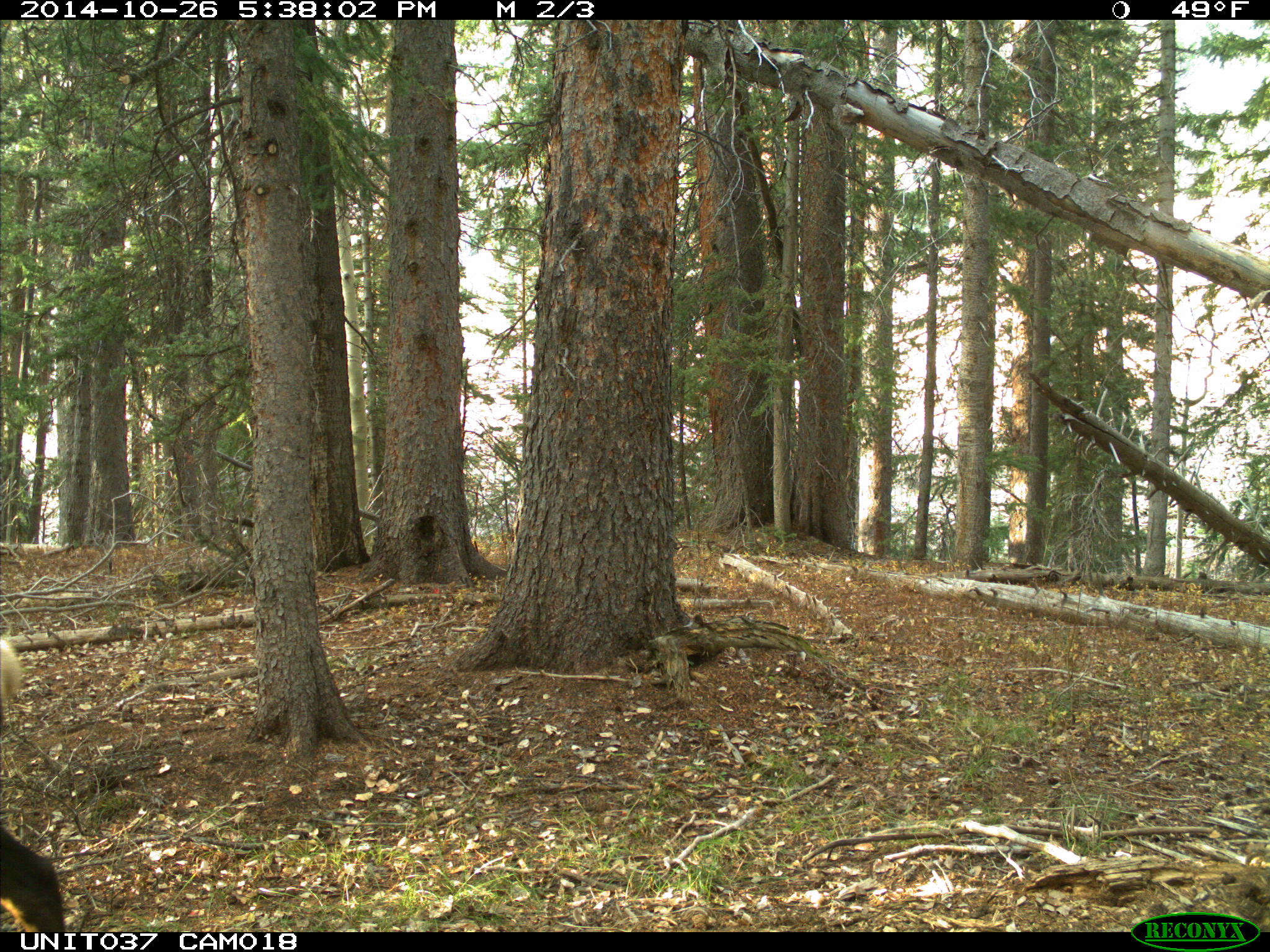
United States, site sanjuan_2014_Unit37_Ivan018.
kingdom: Animalia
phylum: Chordata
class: Mammalia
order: Artiodactyla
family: Cervidae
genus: Cervus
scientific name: Cervus elaphus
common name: red deer